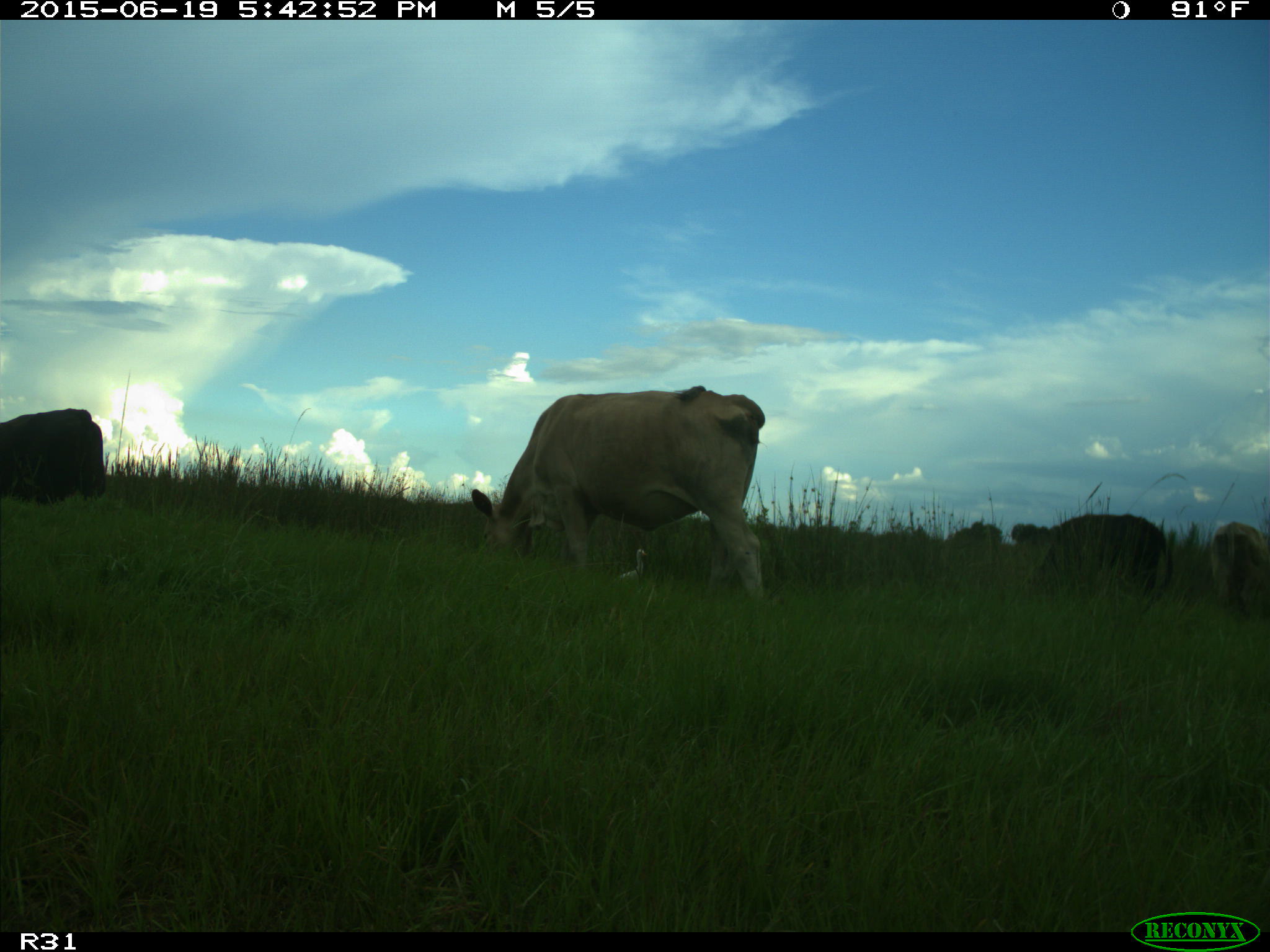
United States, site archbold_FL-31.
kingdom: Animalia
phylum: Chordata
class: Mammalia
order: Artiodactyla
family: Bovidae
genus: Bos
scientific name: Bos taurus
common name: domestic cow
Bos taurus (domestic cow).